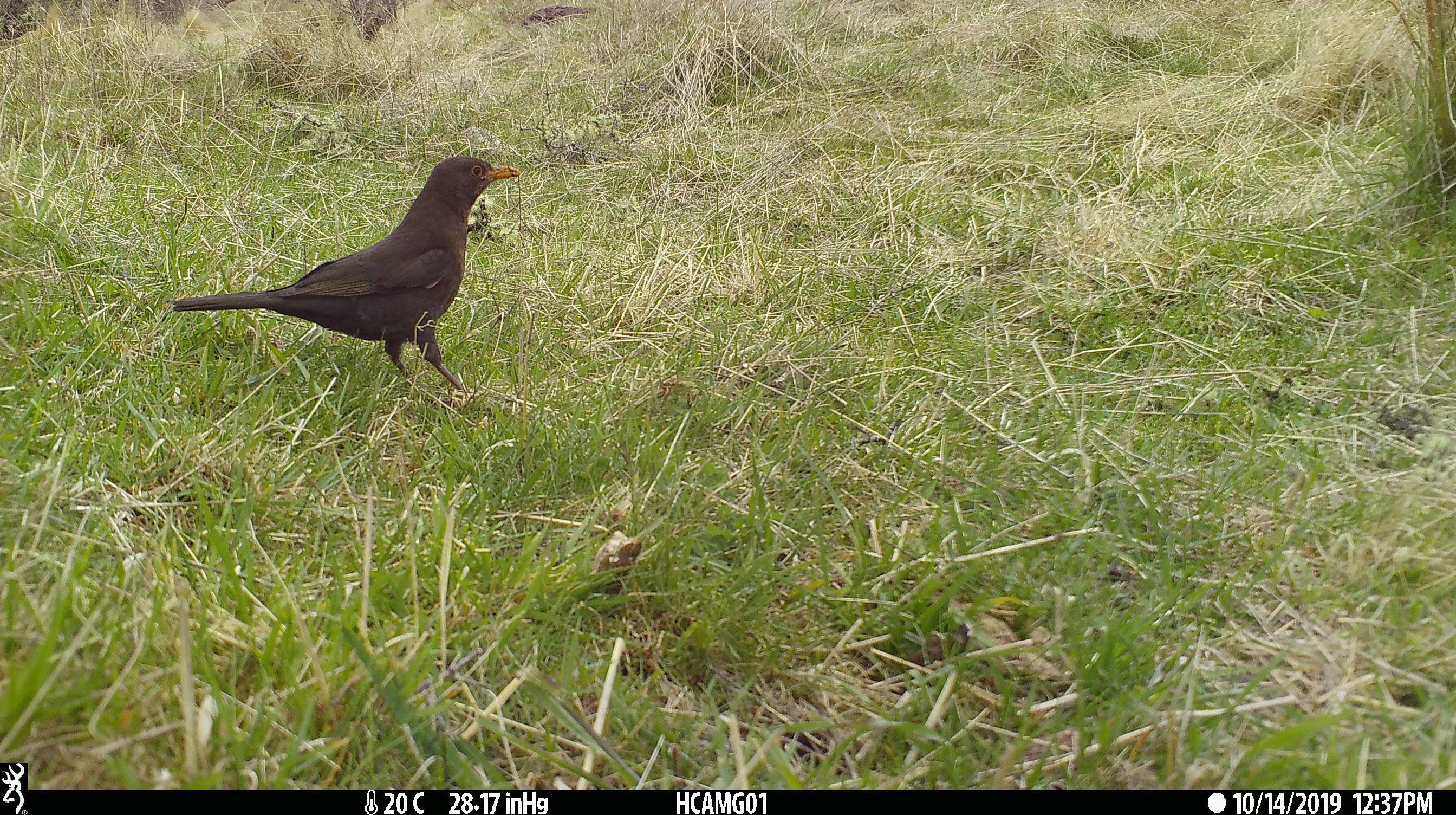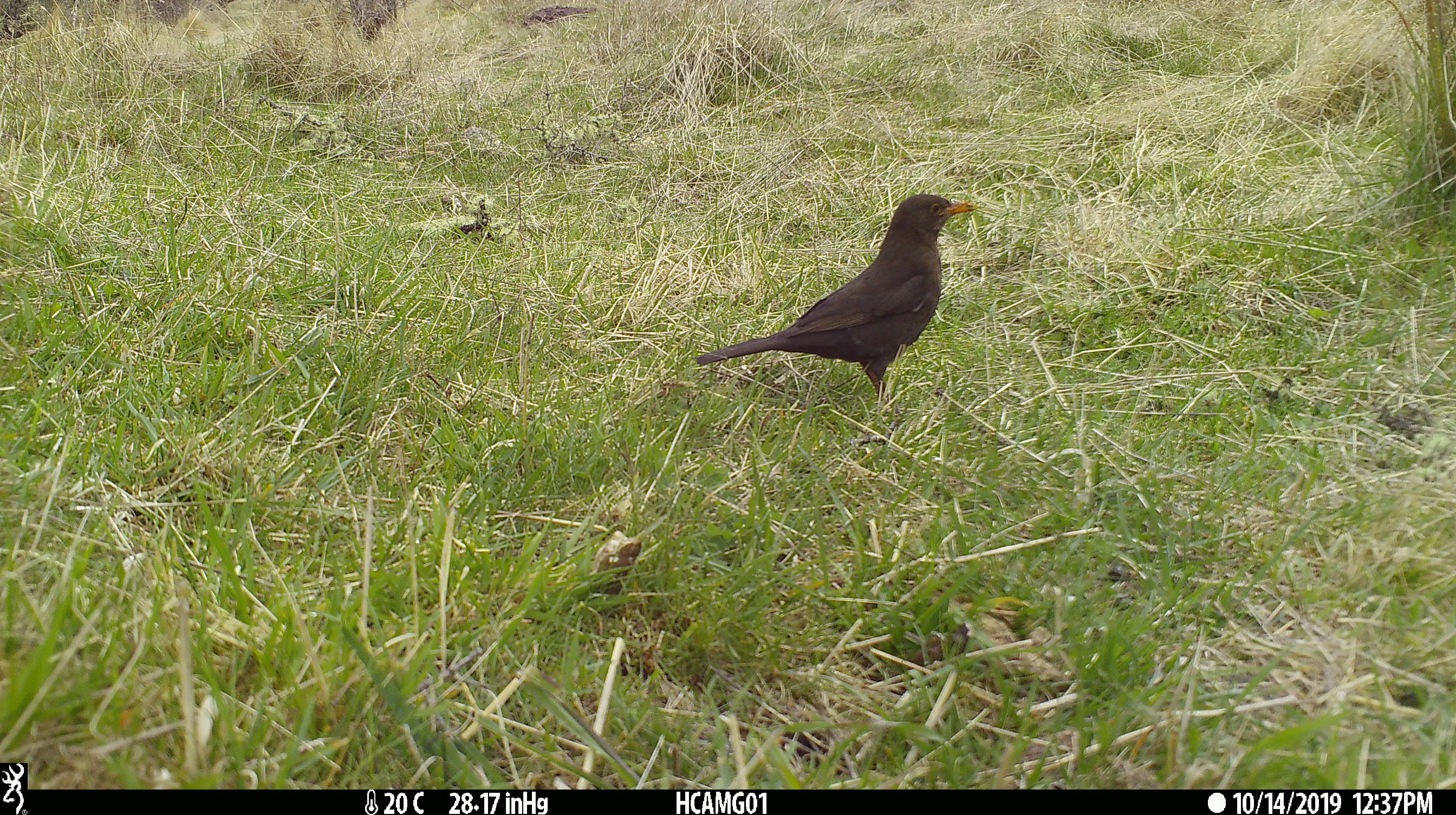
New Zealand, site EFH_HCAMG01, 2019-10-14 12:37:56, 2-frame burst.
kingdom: Animalia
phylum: Chordata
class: Aves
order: Passeriformes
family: Turdidae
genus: Turdus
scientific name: Turdus merula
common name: eurasian blackbird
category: blackbird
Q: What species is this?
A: Blackbird (eurasian blackbird) (Turdus merula).